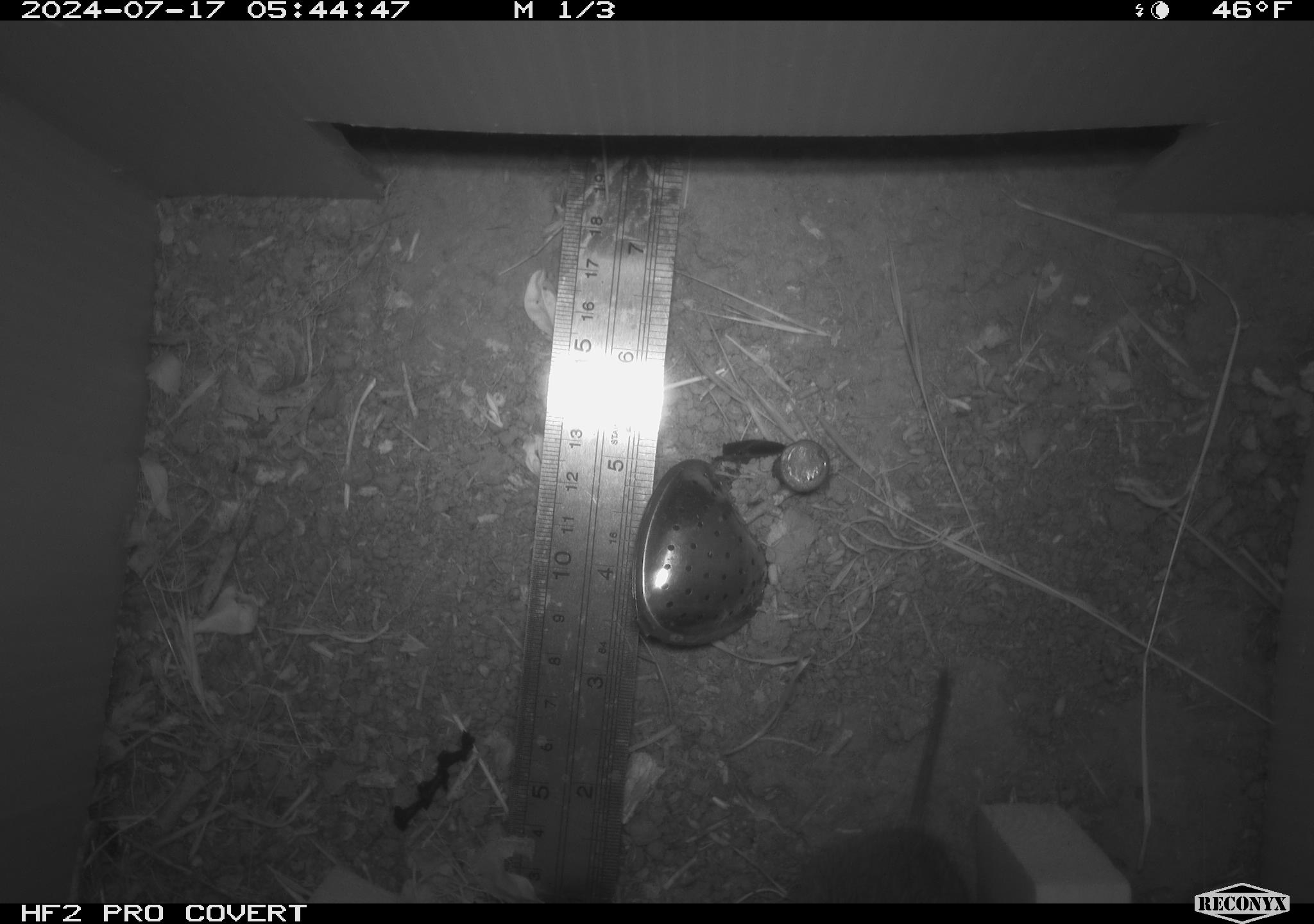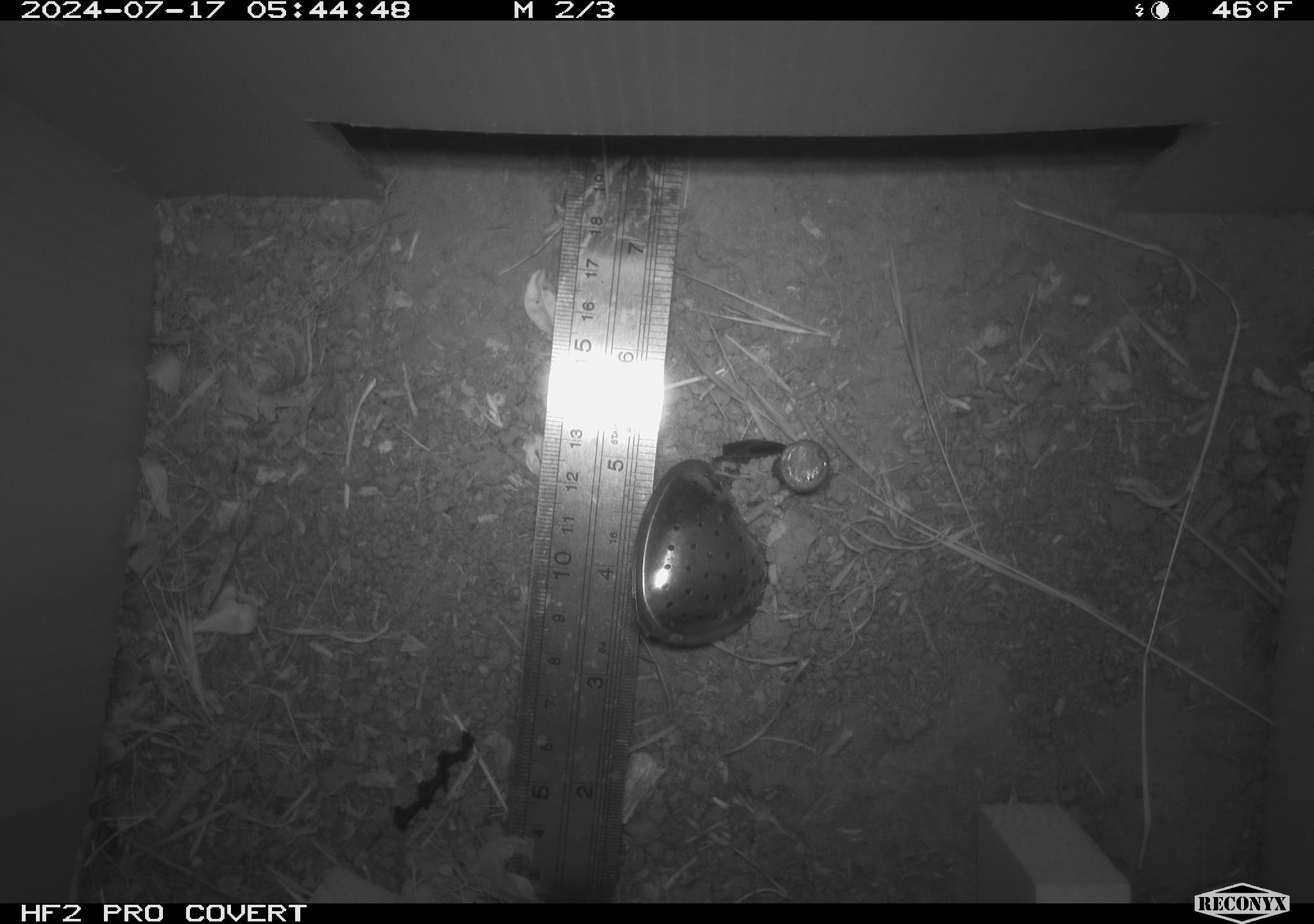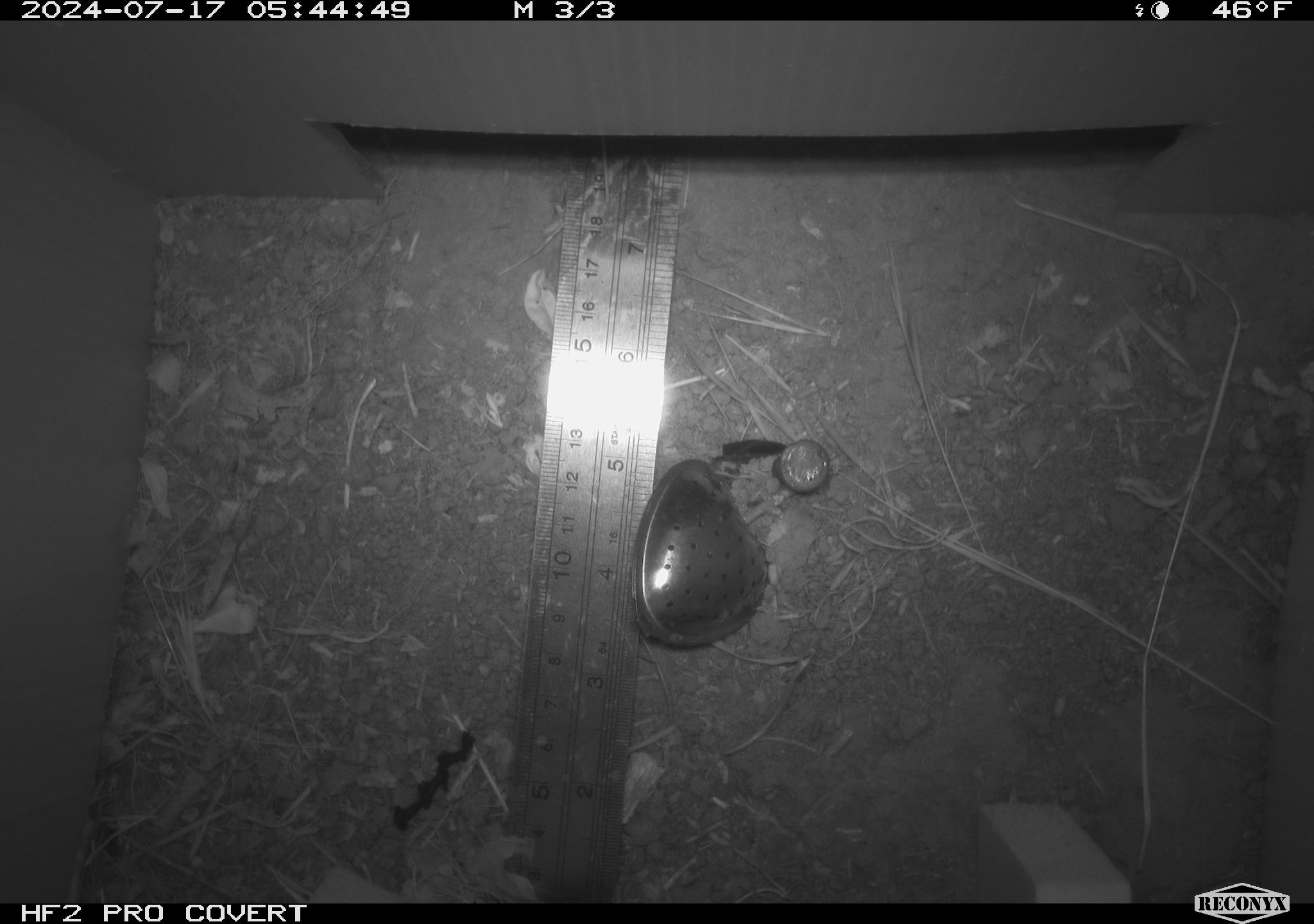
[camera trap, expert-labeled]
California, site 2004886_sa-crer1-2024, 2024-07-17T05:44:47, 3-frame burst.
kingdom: Animalia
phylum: Chordata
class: Mammalia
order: Rodentia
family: Cricetidae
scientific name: Arvicolinae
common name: voles, lemmings, and muskrats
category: arvicolinae subfamily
Arvicolinae subfamily (voles, lemmings, and muskrats) (Arvicolinae).